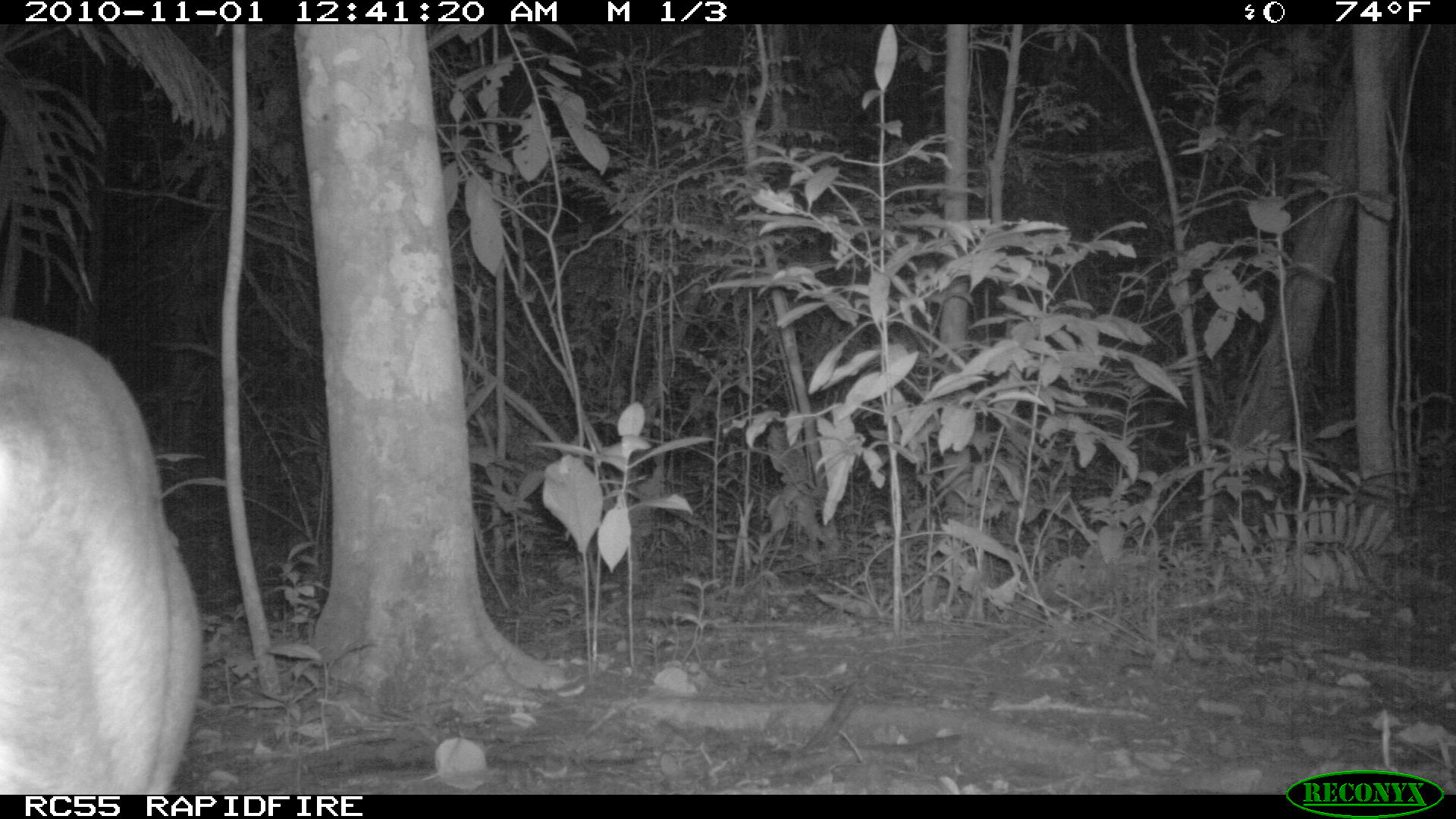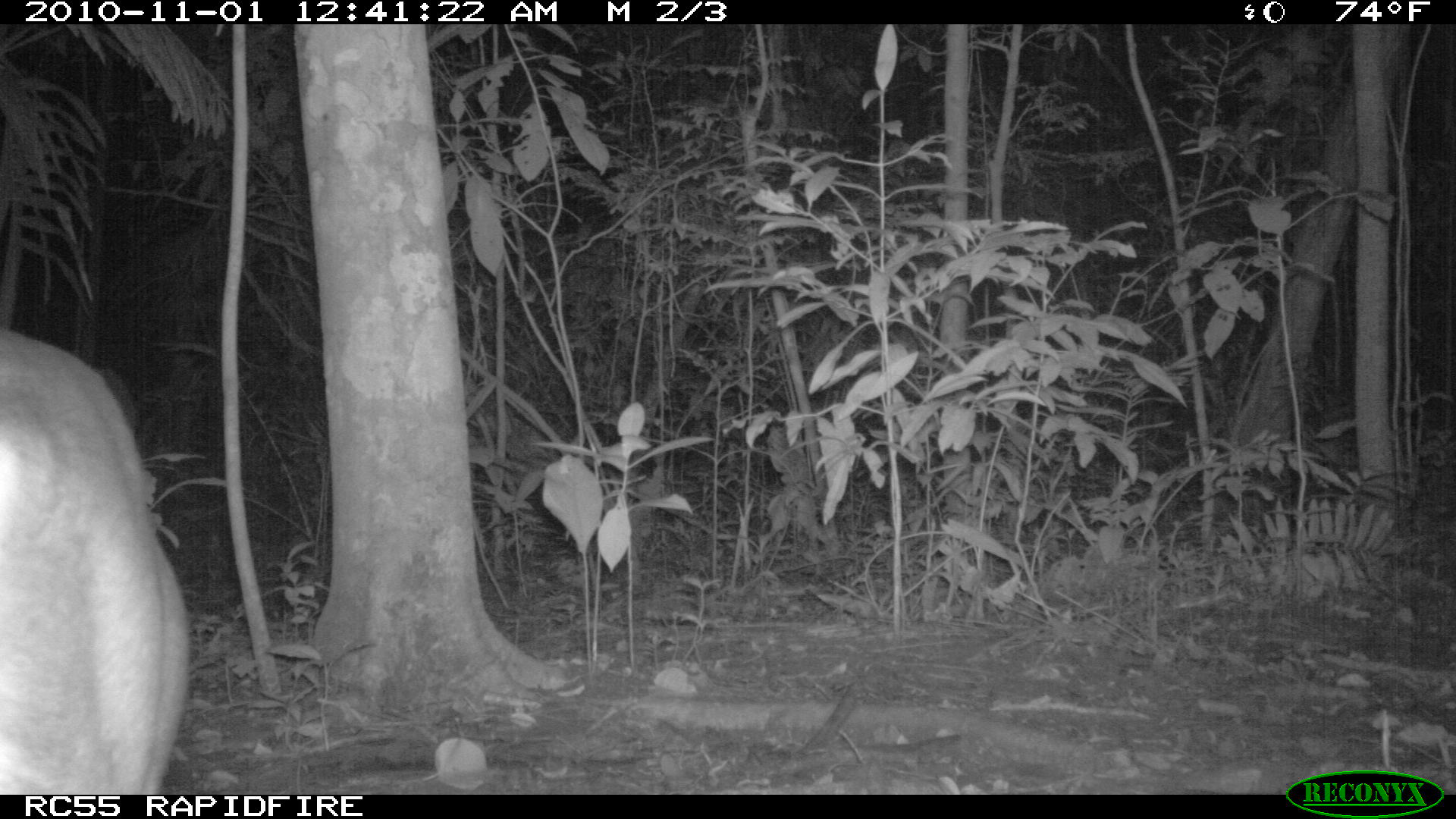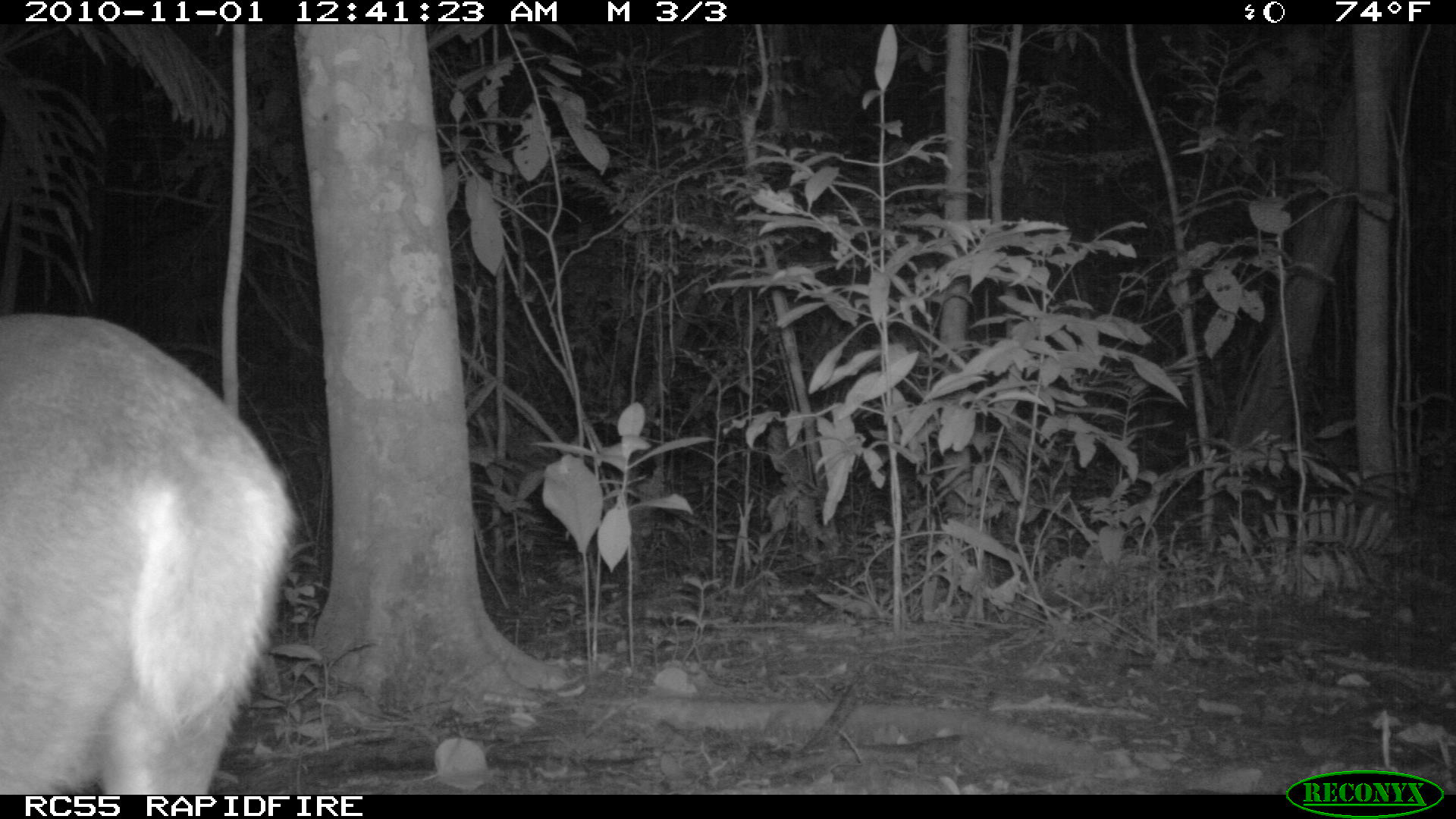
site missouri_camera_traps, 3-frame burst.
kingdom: Animalia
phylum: Chordata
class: Mammalia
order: Artiodactyla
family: Cervidae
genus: Mazama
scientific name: Mazama americana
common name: red brocket deer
Red brocket deer (Mazama americana). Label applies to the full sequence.